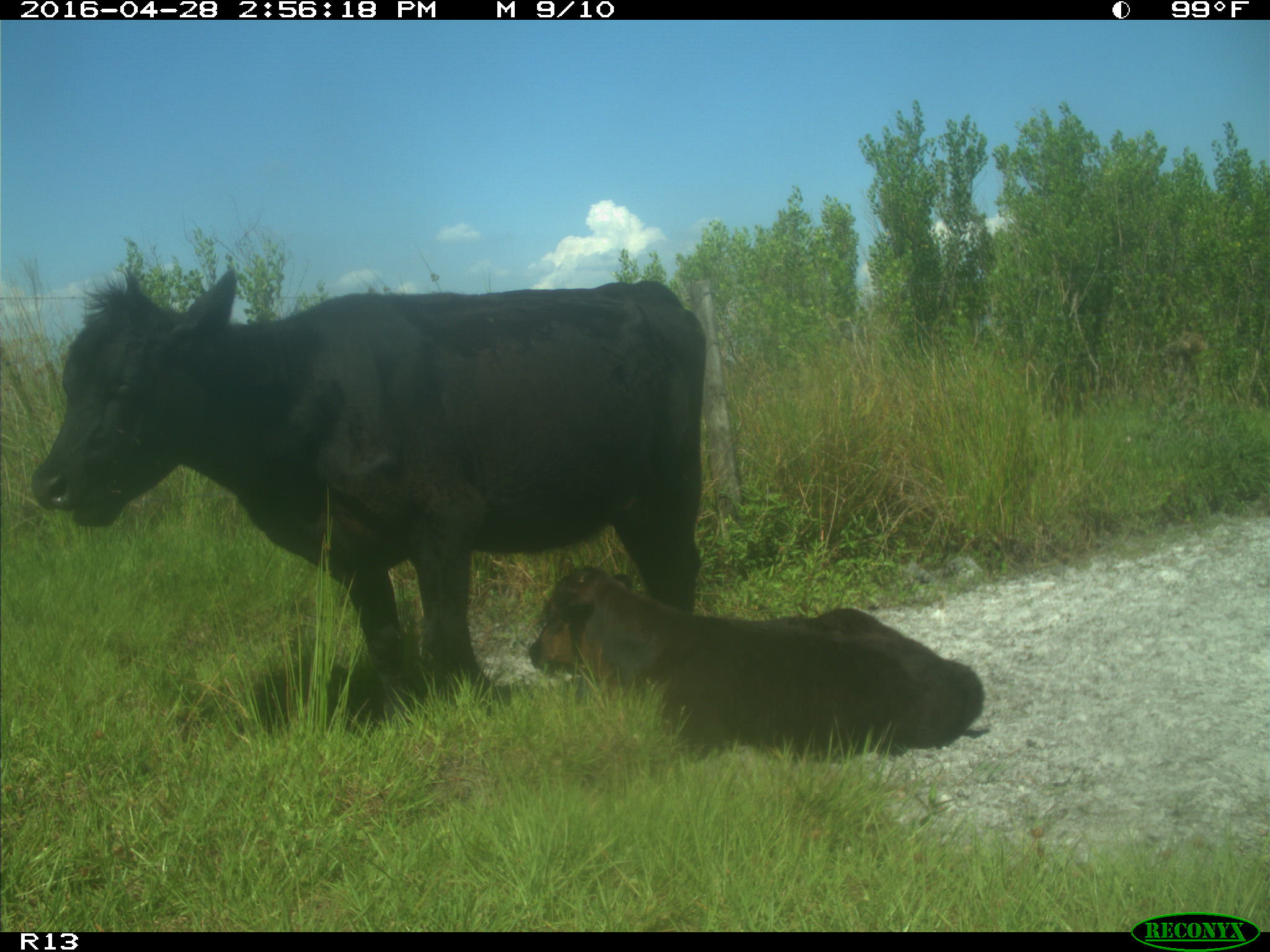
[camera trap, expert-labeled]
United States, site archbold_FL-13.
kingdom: Animalia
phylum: Chordata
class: Mammalia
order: Artiodactyla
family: Bovidae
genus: Bos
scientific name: Bos taurus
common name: domestic cow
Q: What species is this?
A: Bos taurus (domestic cow).